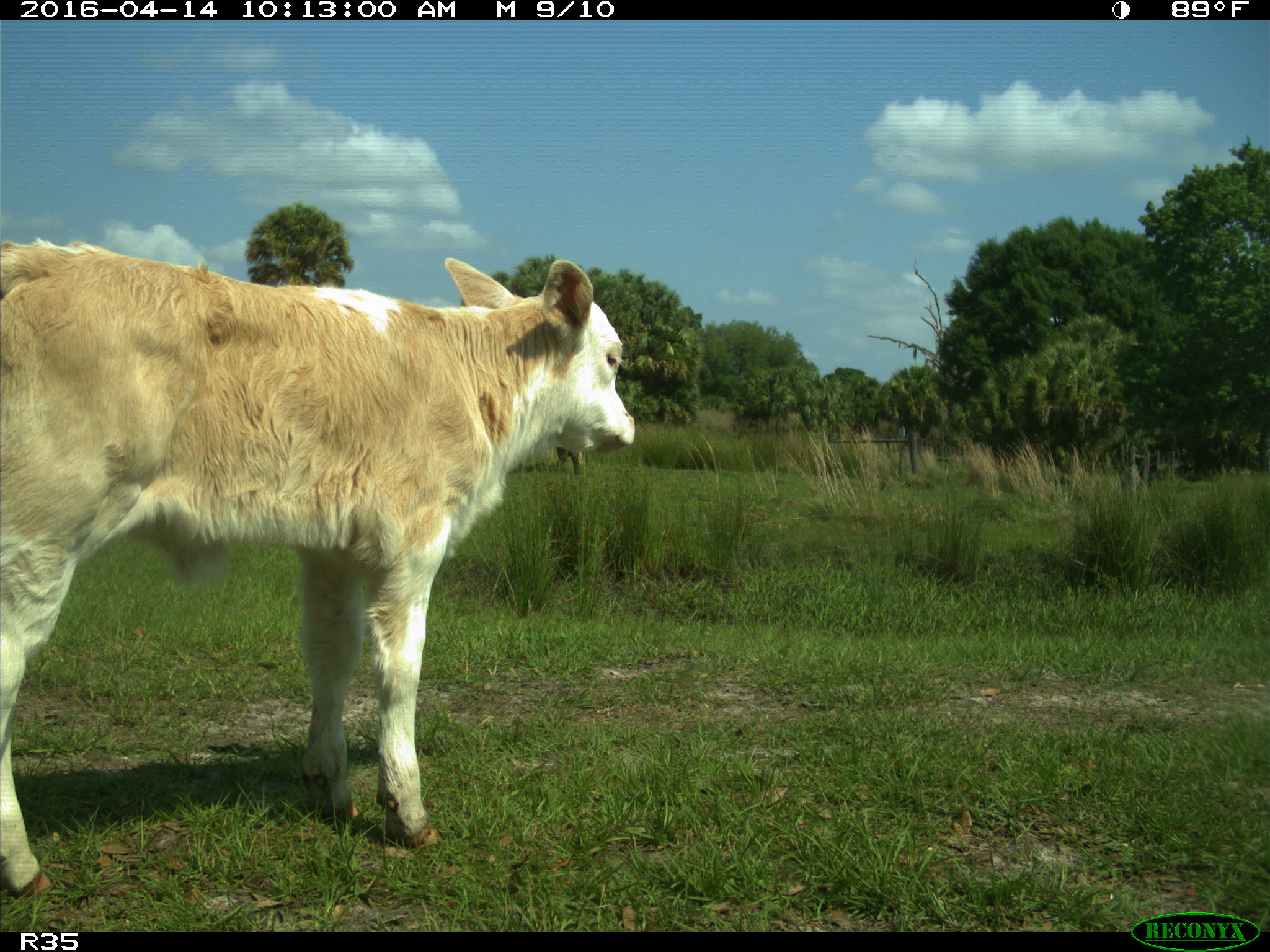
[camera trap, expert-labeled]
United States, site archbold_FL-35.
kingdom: Animalia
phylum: Chordata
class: Mammalia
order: Artiodactyla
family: Bovidae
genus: Bos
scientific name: Bos taurus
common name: domestic cow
Bos taurus (domestic cow).